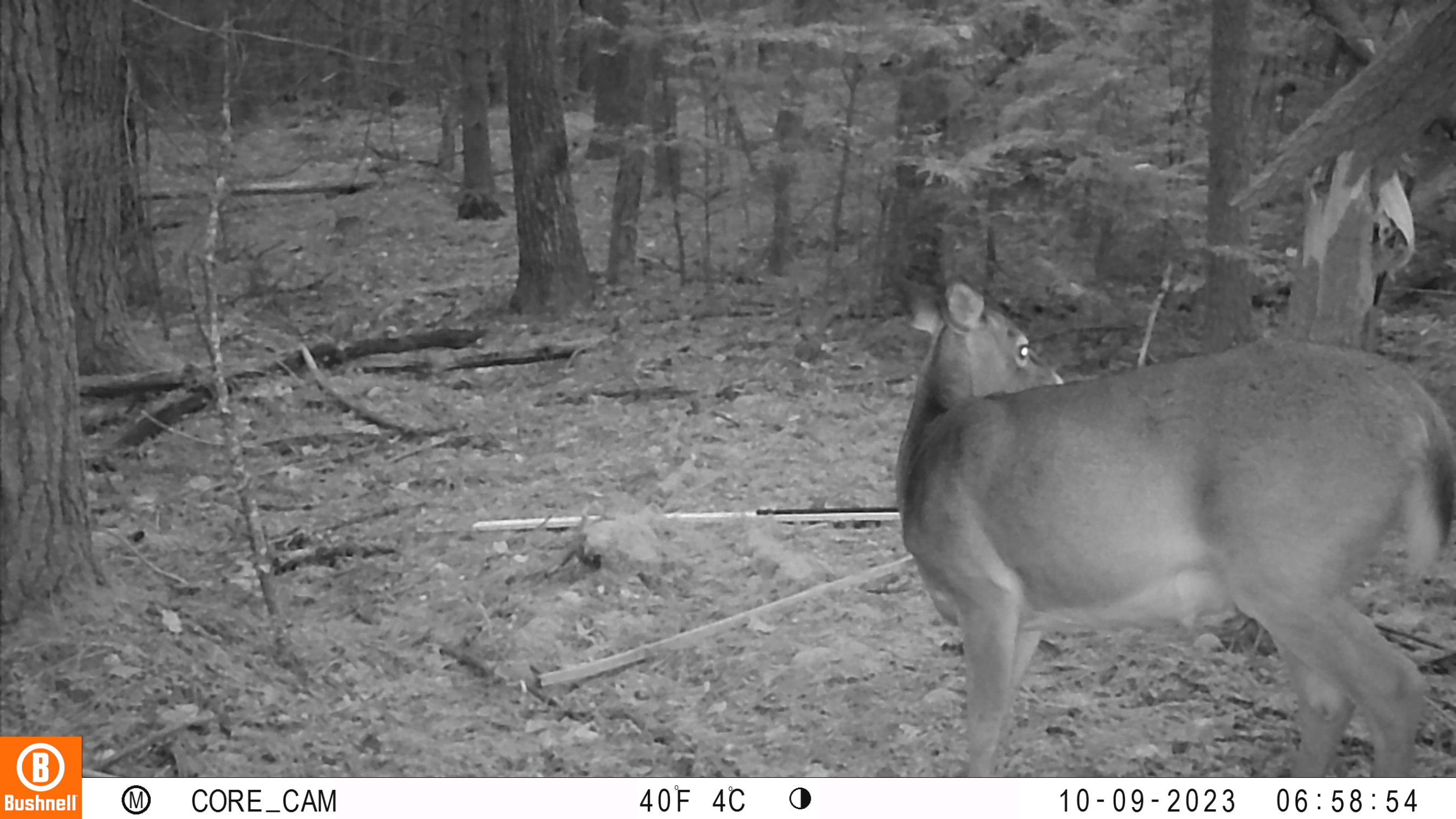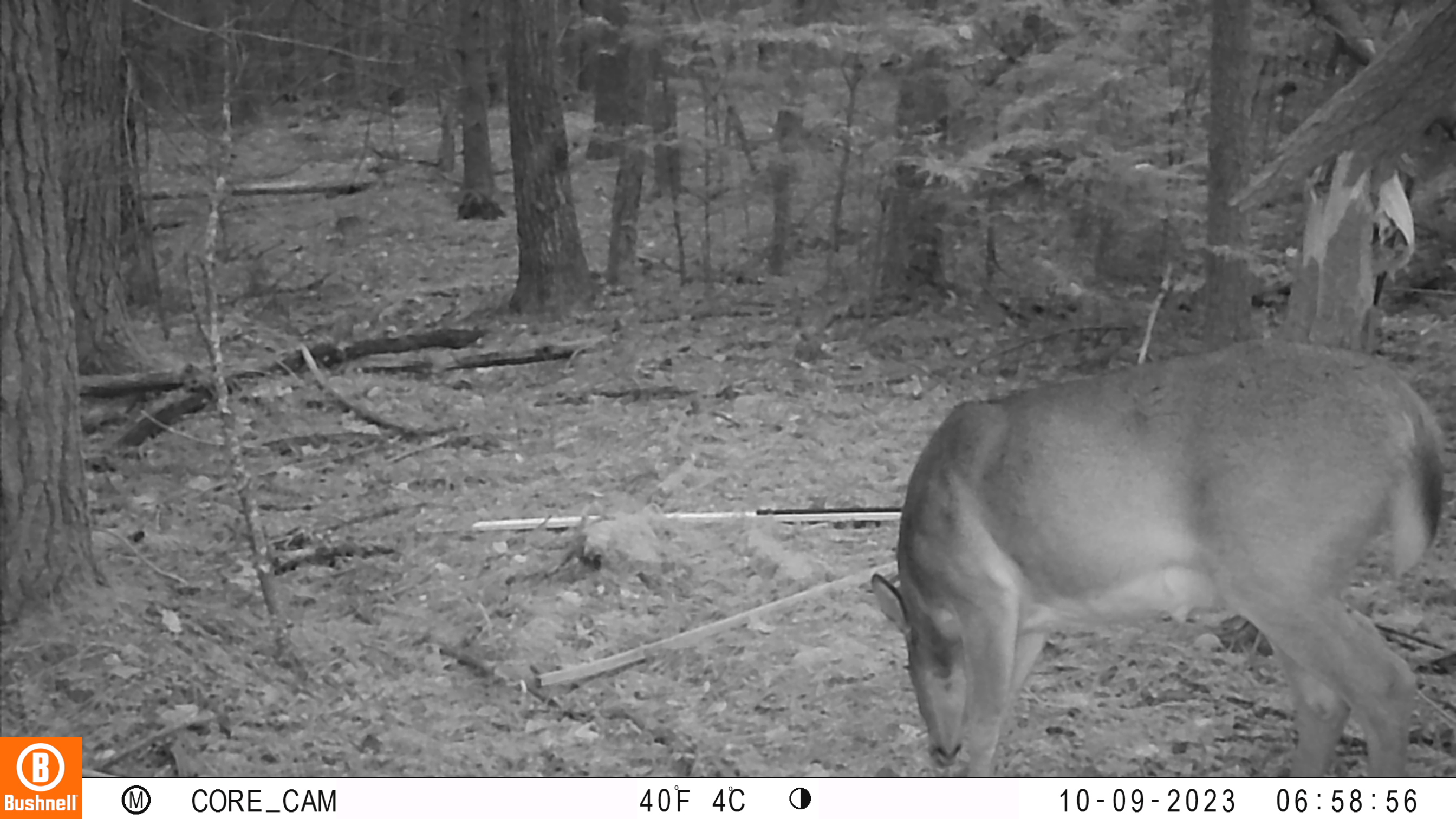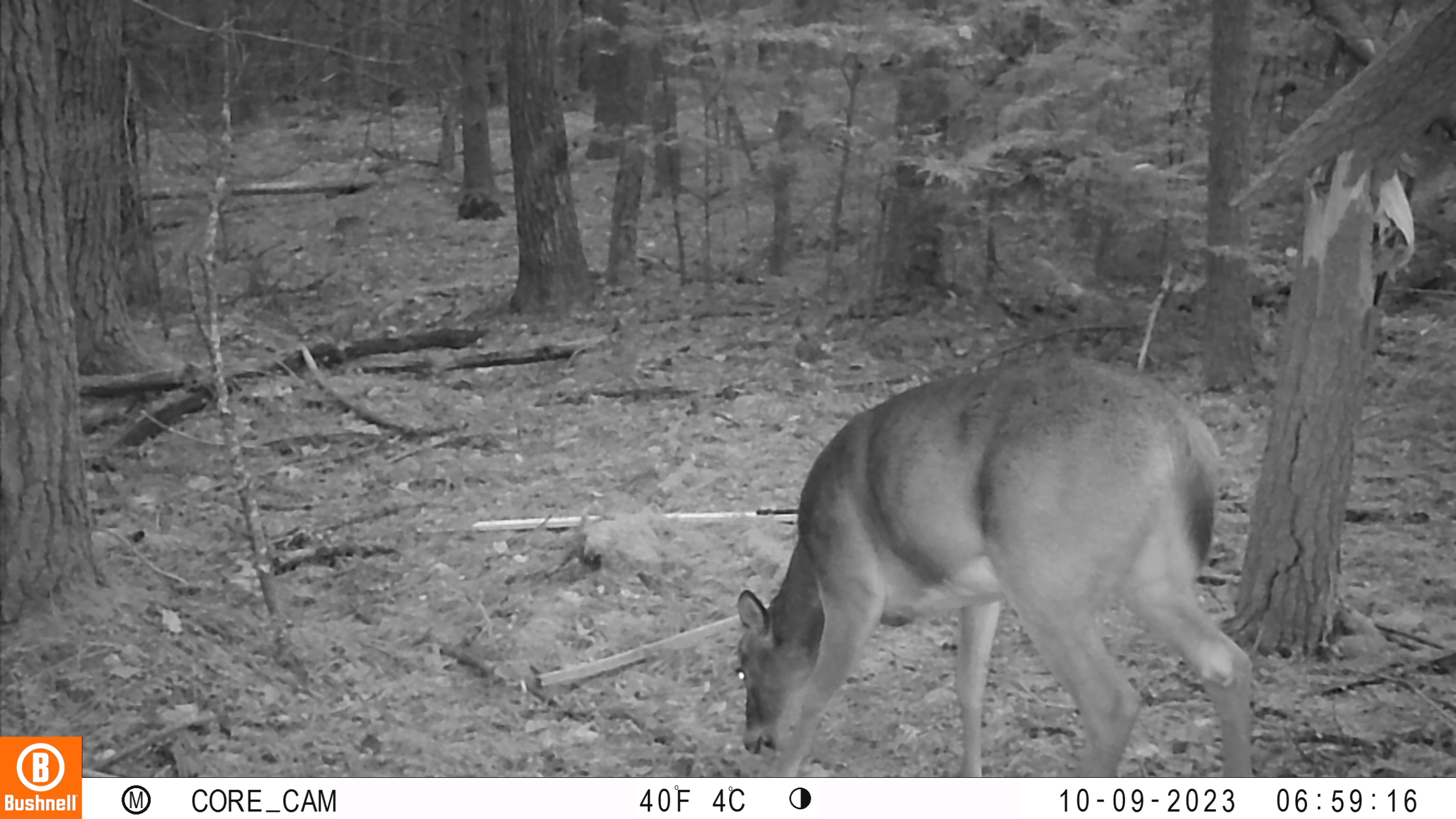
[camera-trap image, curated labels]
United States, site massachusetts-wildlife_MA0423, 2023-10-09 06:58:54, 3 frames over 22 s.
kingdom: Animalia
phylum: Chordata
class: Mammalia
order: Artiodactyla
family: Cervidae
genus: Odocoileus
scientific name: Odocoileus virginianus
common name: white-tailed deer